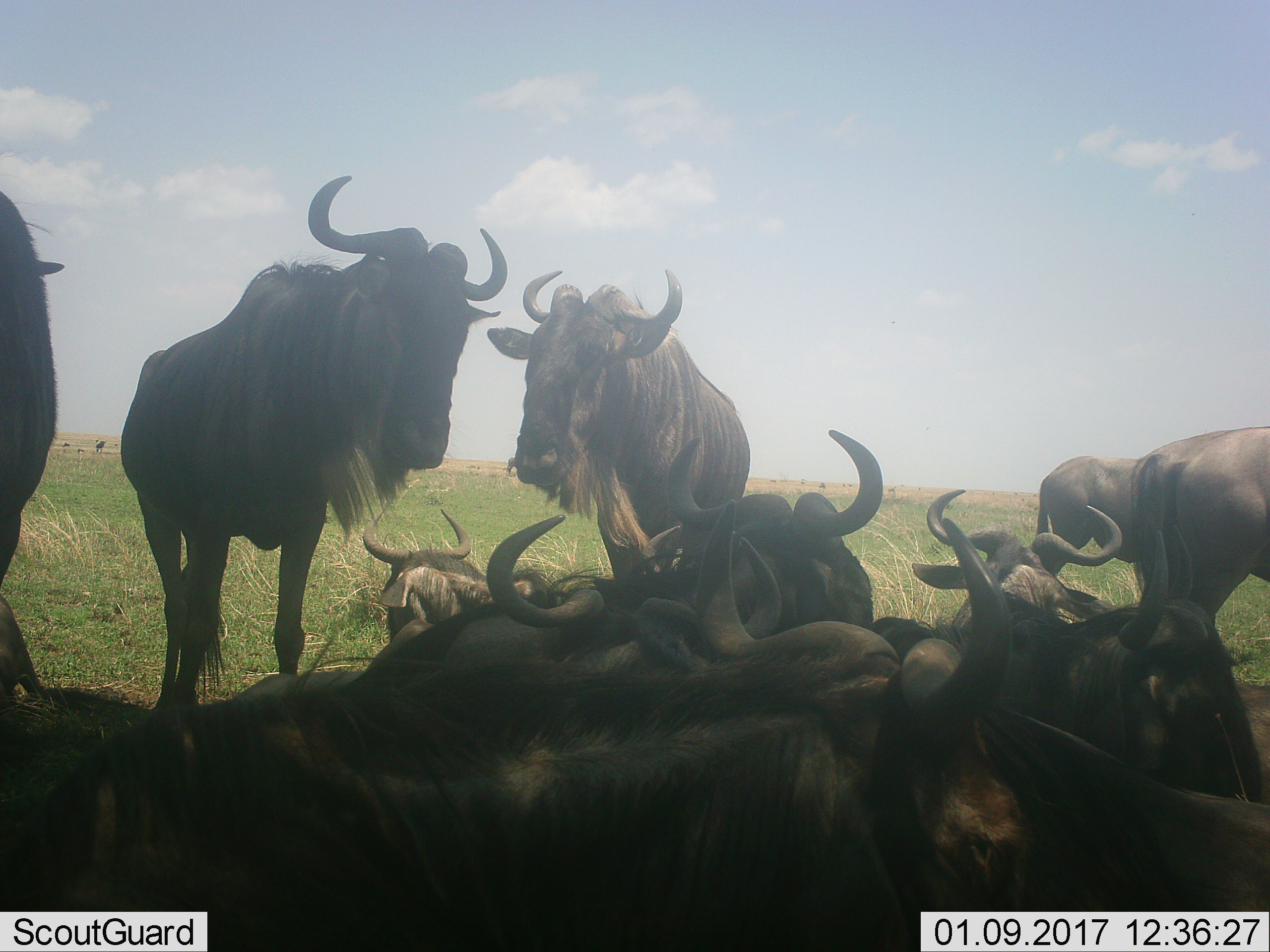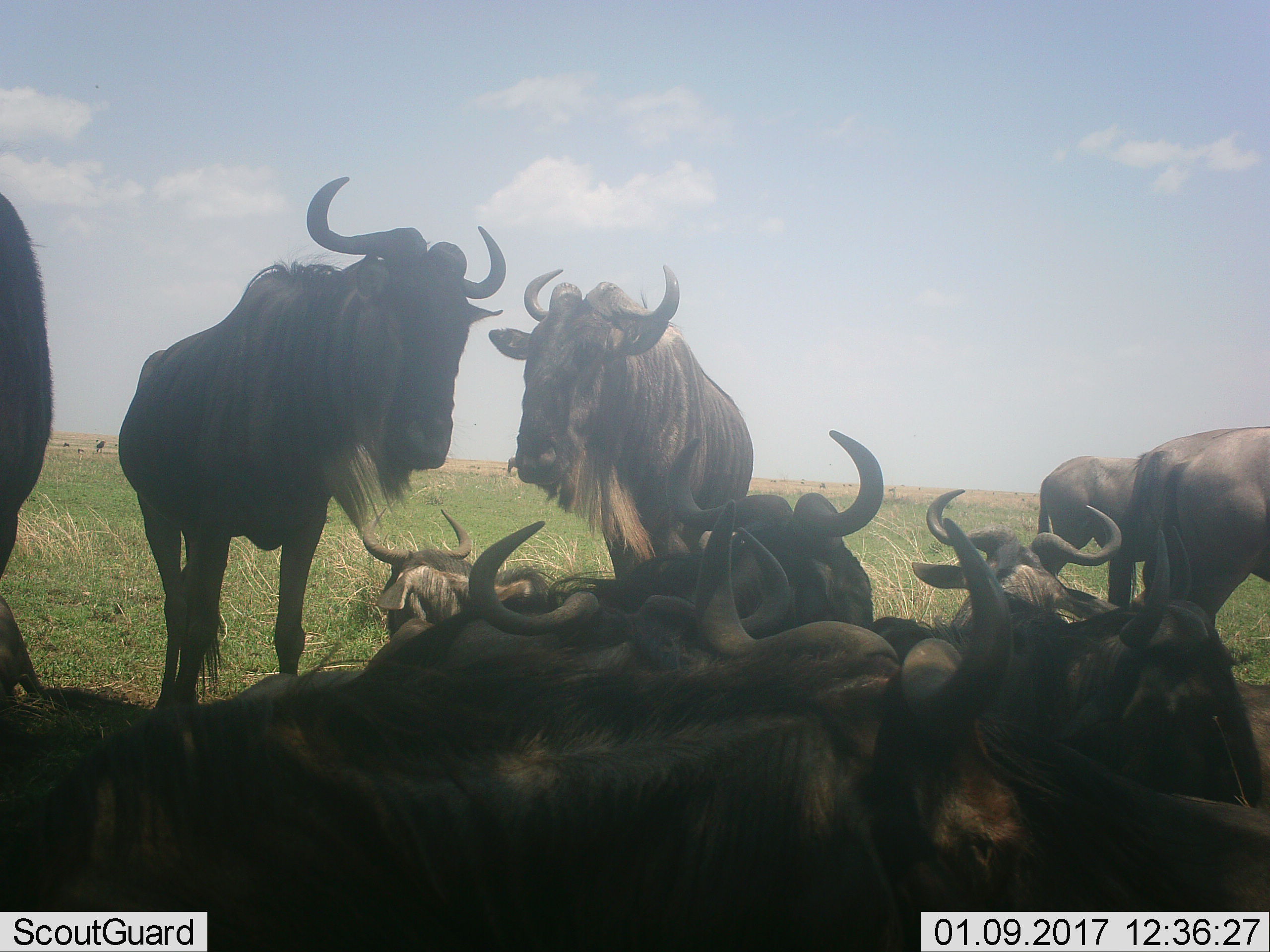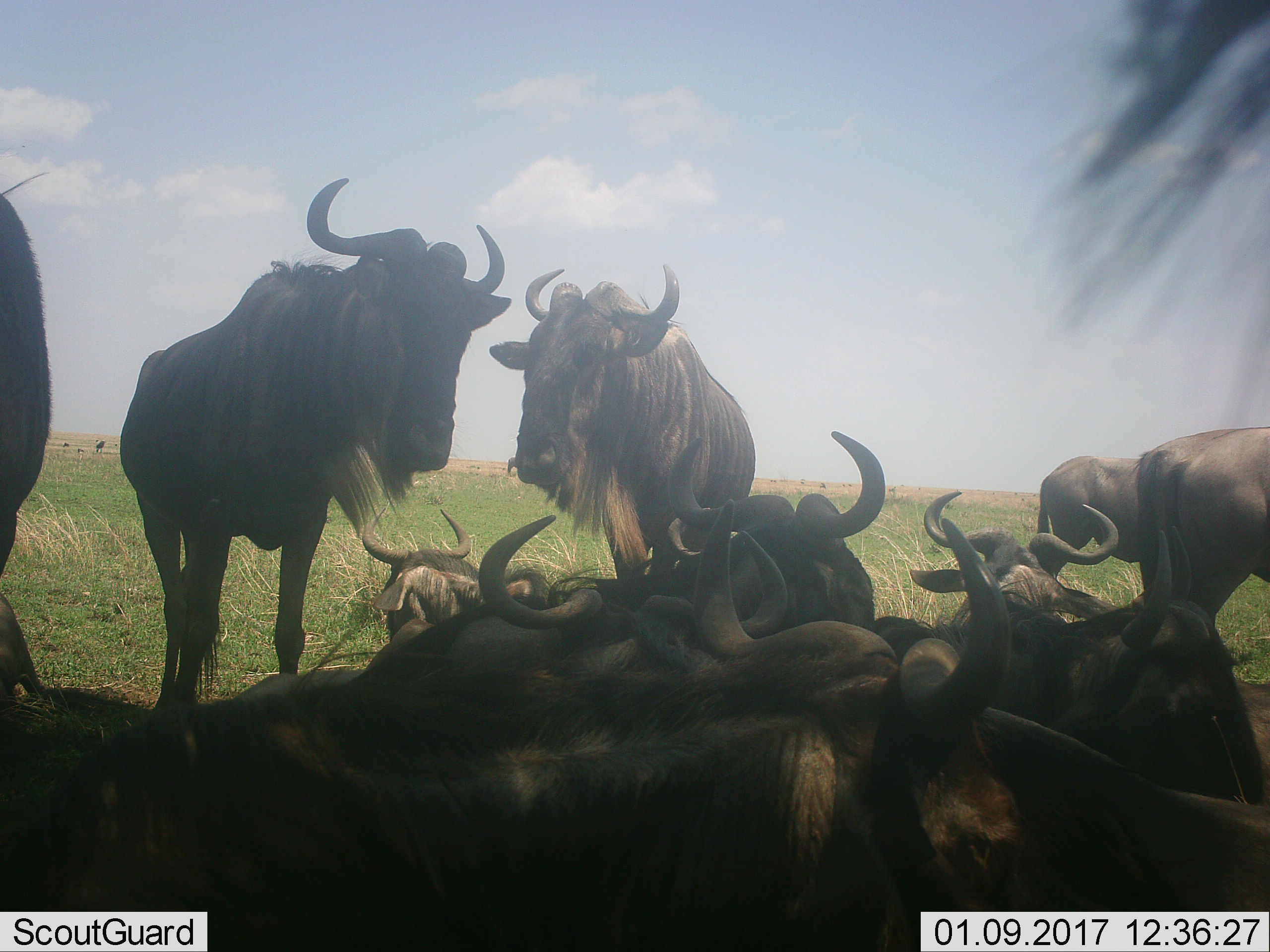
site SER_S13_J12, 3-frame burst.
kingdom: Animalia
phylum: Chordata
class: Mammalia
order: Artiodactyla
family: Bovidae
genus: Connochaetes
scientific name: Connochaetes taurinus taurinus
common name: blue wildebeest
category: wildebeestblue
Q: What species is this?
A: Wildebeestblue (blue wildebeest) (Connochaetes taurinus taurinus).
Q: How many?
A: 11-50.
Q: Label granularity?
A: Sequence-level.